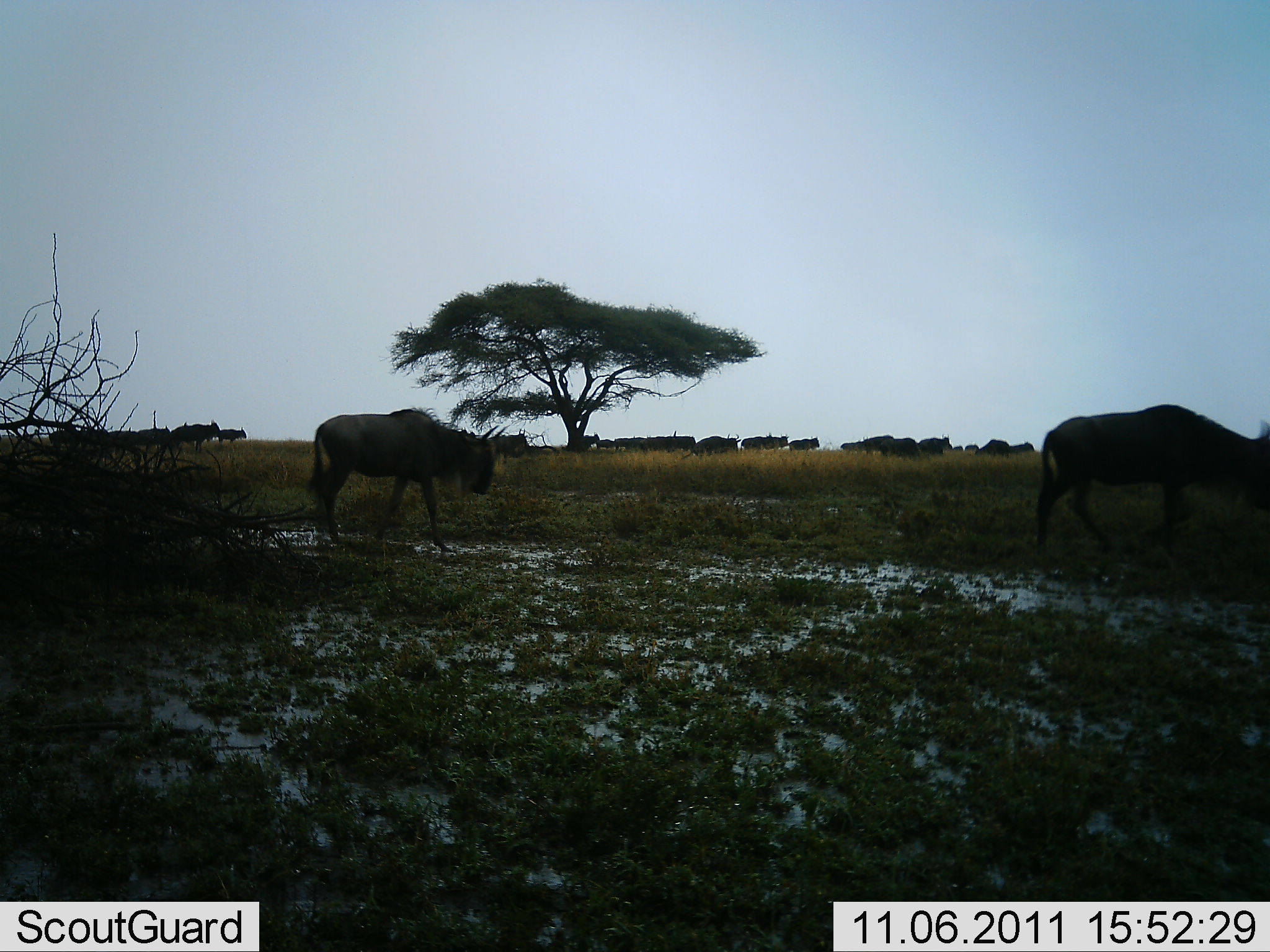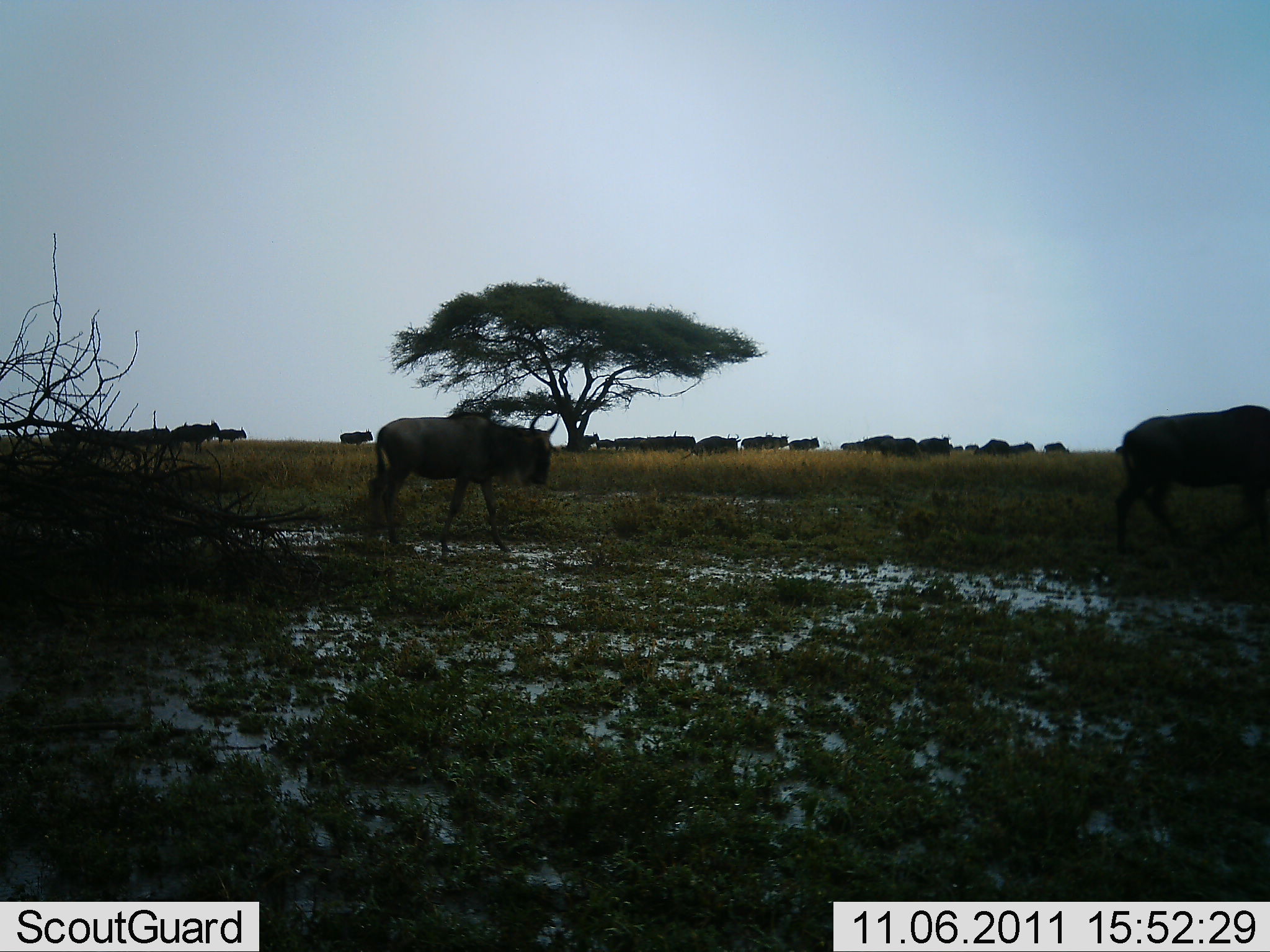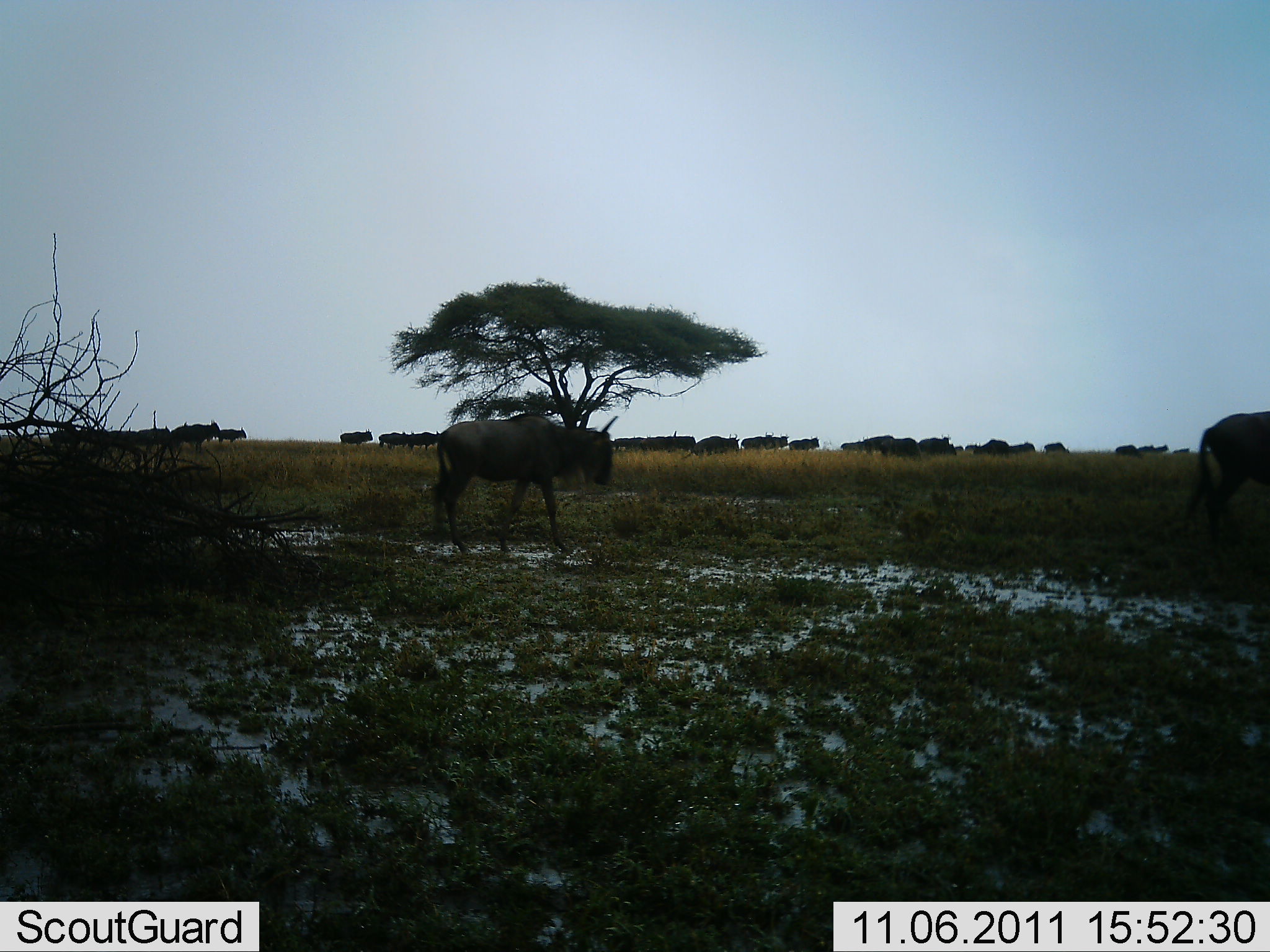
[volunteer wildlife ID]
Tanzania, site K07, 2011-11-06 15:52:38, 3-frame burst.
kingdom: Animalia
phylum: Chordata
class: Mammalia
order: Artiodactyla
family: Bovidae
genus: Connochaetes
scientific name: Connochaetes taurinus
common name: blue wildebeest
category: wildebeest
Wildebeest (blue wildebeest) (Connochaetes taurinus), count 11-50. Behavior (volunteer vote fractions): standing 60%, resting 0%, moving 100%, interacting 0%. Young present (vote fraction): 0%. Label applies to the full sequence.